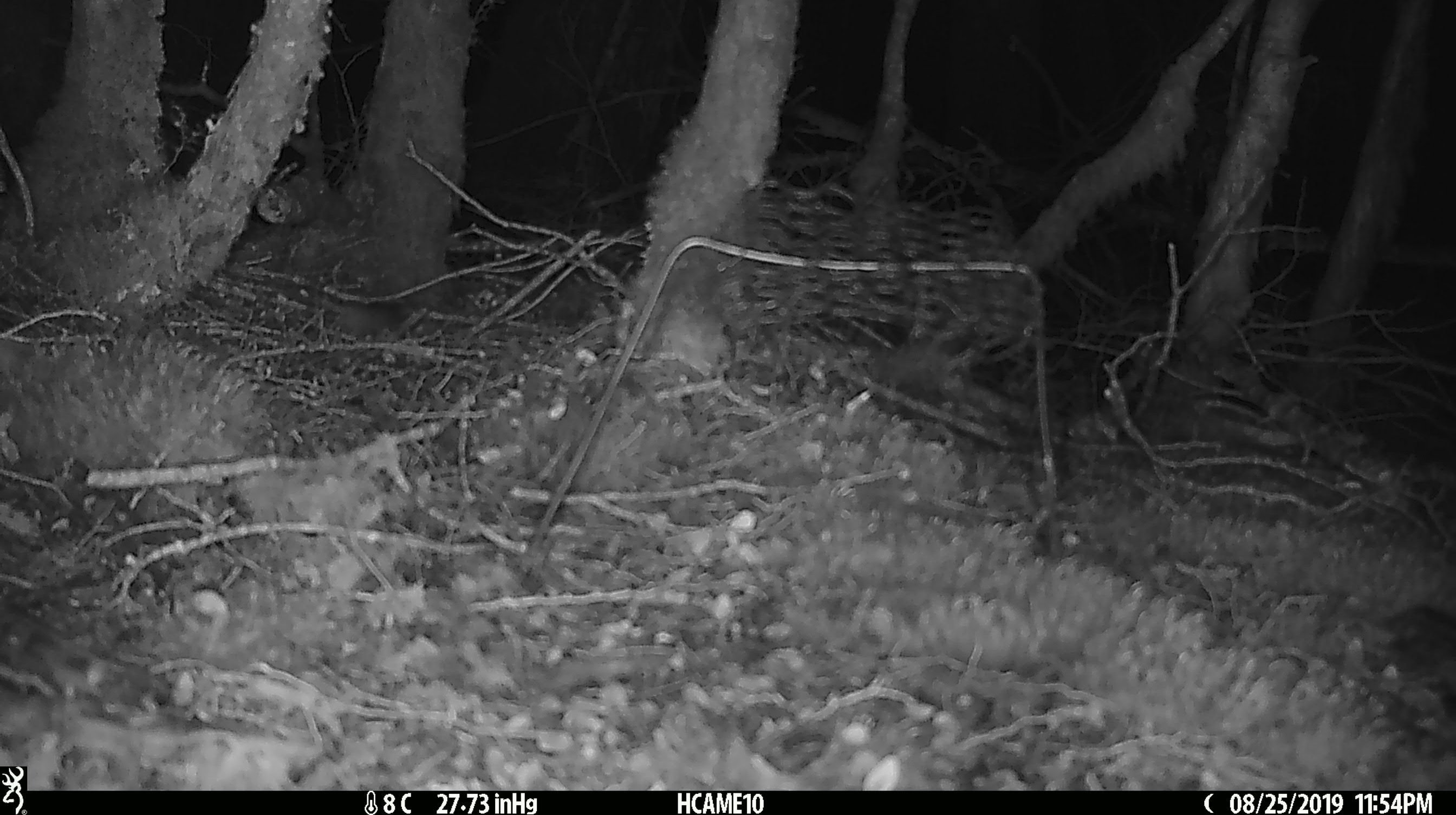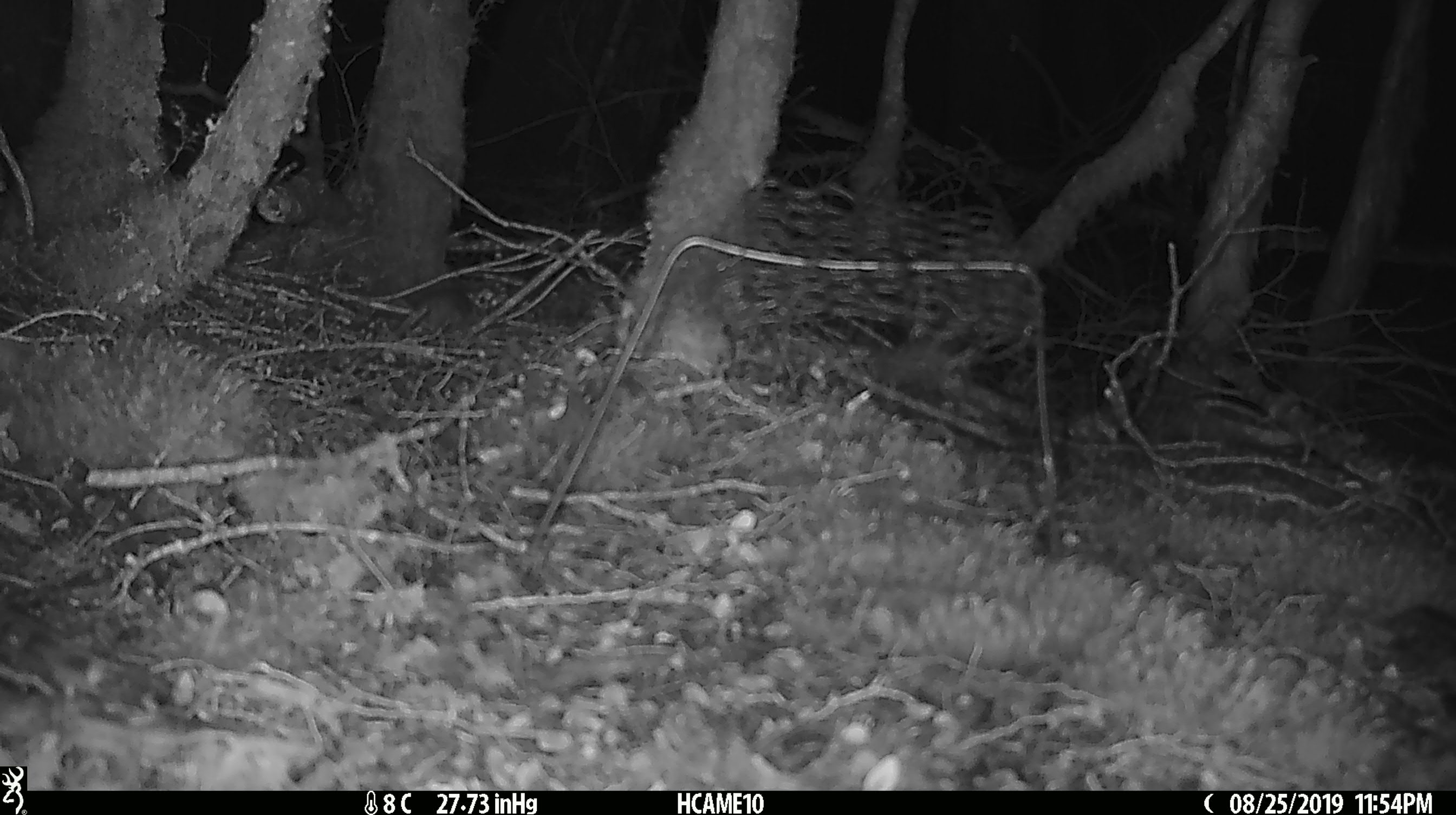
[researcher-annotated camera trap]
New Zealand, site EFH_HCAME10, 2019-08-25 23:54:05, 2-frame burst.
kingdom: Animalia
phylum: Chordata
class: Mammalia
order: Rodentia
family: Muridae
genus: Mus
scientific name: Mus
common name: mouse